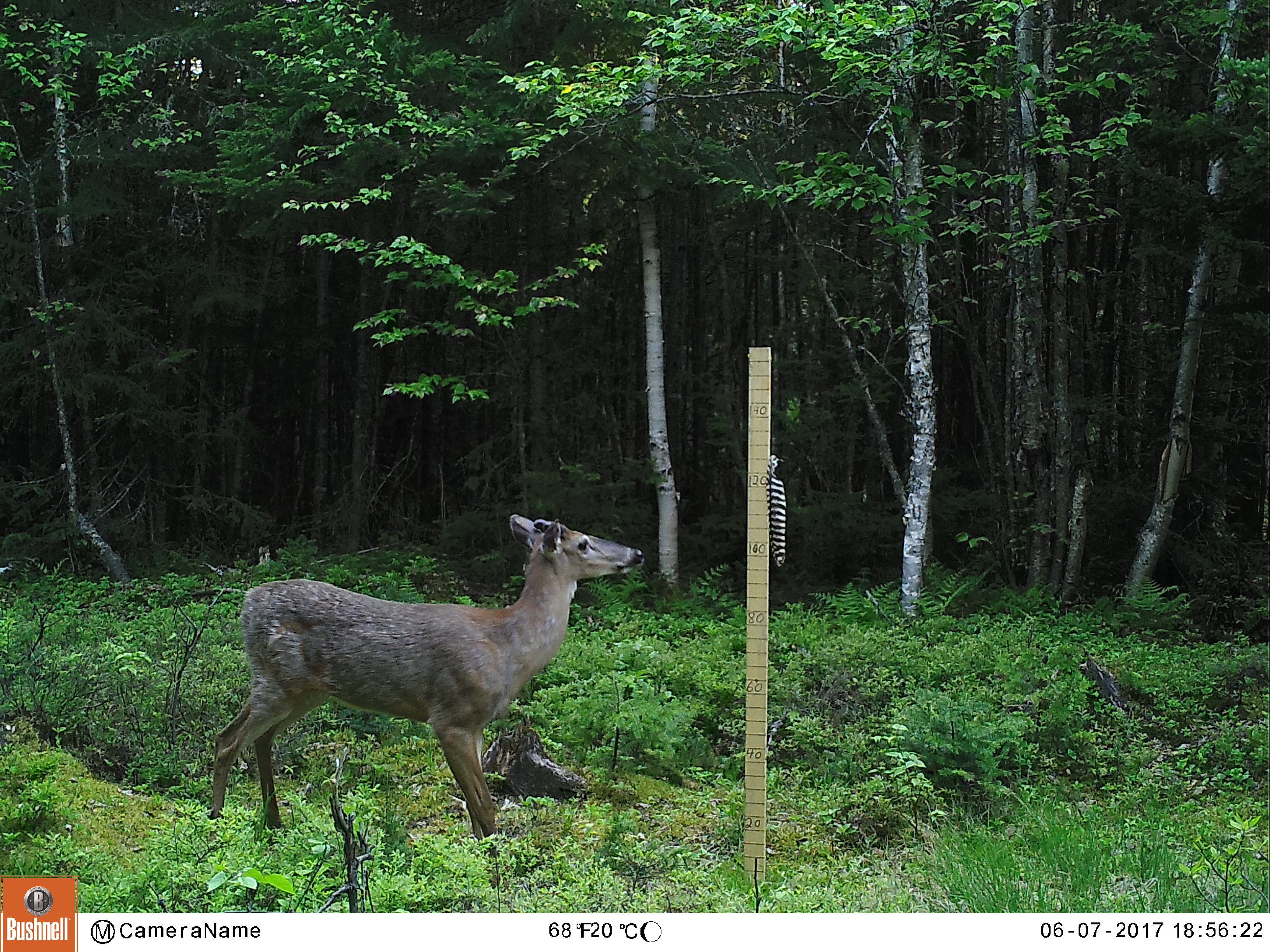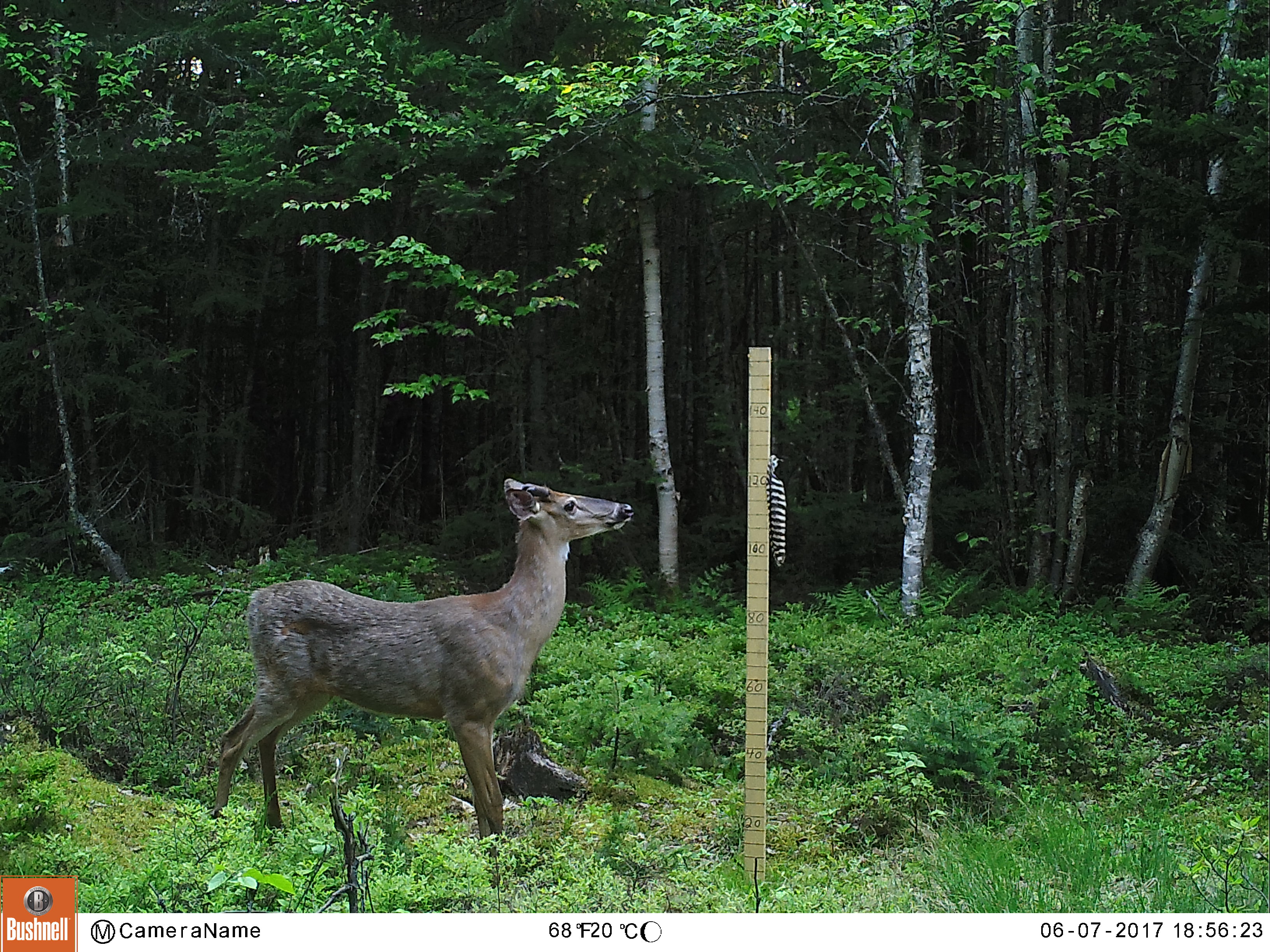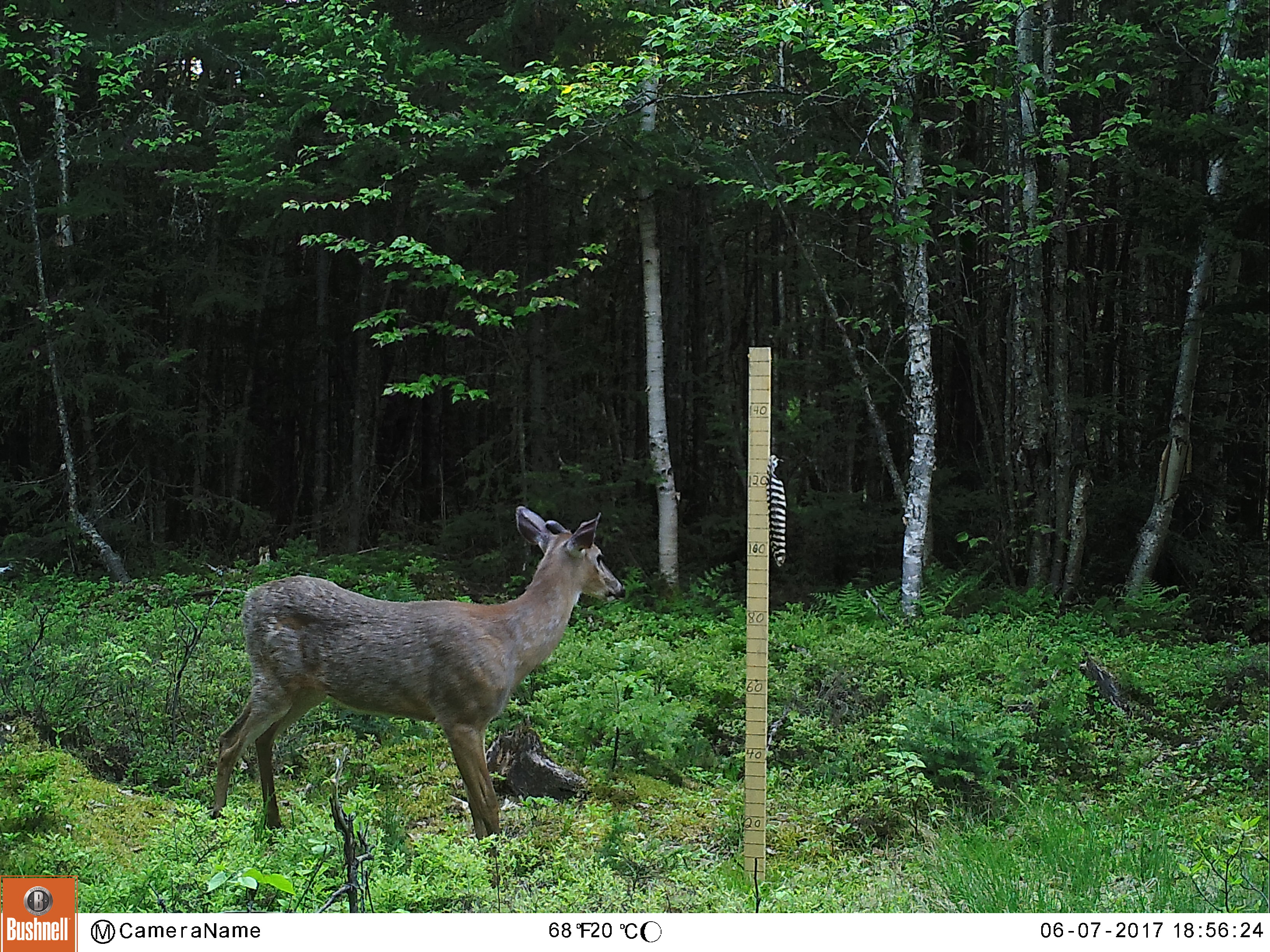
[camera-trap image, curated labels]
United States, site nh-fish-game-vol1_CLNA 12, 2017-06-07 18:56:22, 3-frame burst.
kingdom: Animalia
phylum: Chordata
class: Mammalia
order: Artiodactyla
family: Cervidae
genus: Odocoileus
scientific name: Odocoileus virginianus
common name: white-tailed deer